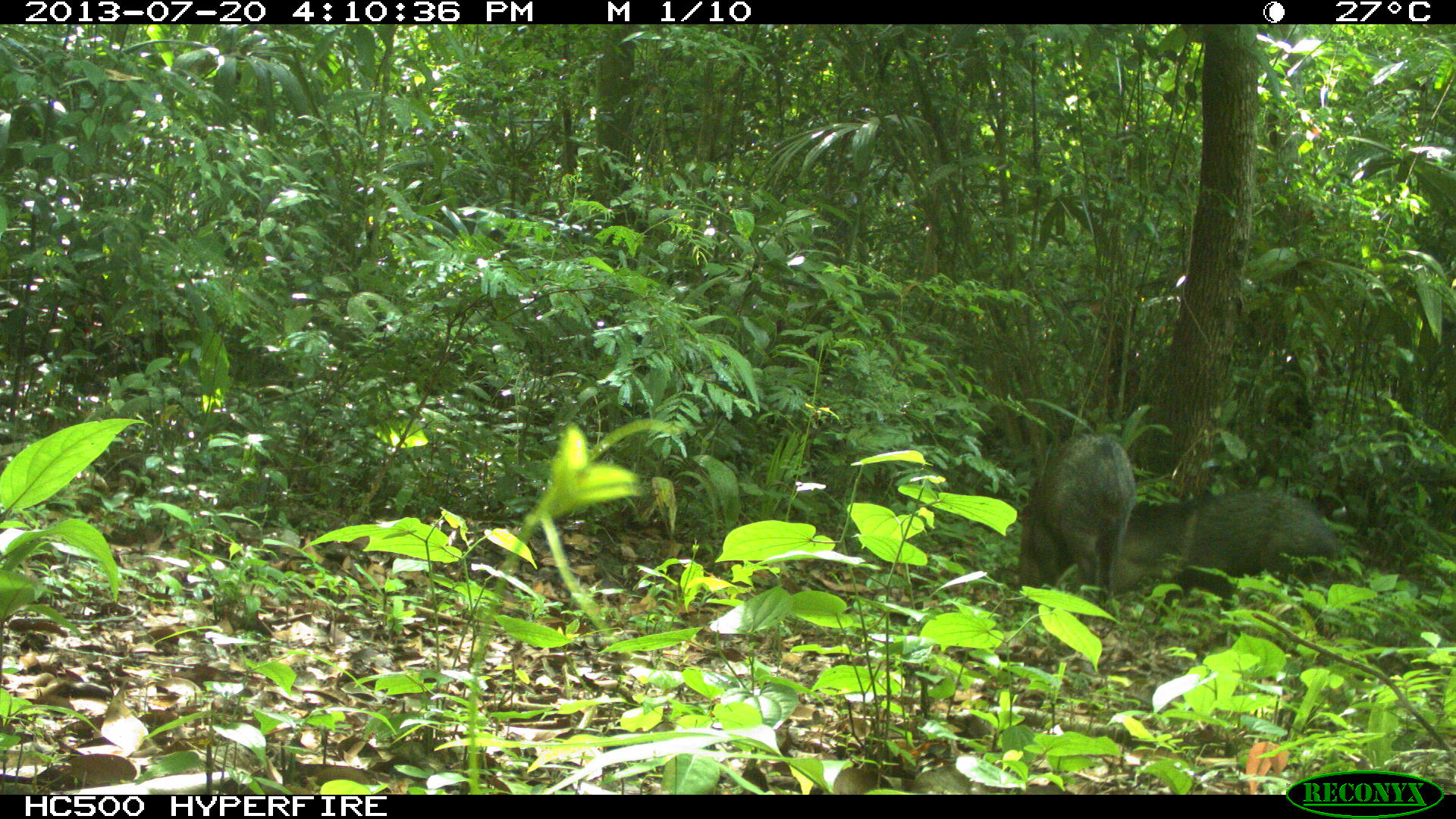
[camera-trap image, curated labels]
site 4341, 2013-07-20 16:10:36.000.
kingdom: Animalia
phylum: Chordata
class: Mammalia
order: Artiodactyla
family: Tayassuidae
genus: Pecari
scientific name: Pecari tajacu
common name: collared peccary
Pecari tajacu (collared peccary), count 2.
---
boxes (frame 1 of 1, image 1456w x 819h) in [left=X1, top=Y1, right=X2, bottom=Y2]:
pecari tajacu: [left=1110, top=490, right=1338, bottom=610]; [left=1016, top=428, right=1135, bottom=603]